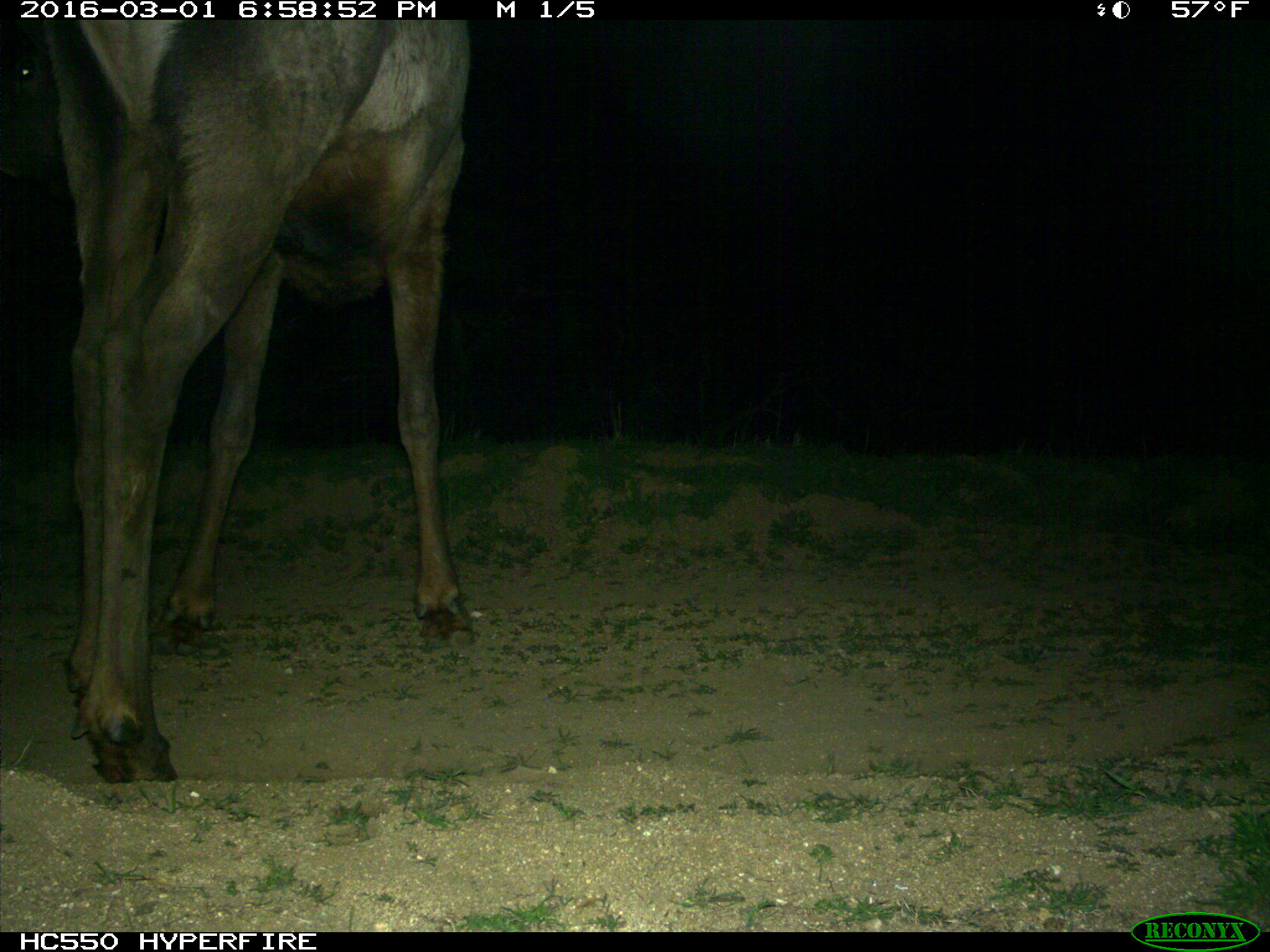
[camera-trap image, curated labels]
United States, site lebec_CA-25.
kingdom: Animalia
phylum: Chordata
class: Mammalia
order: Artiodactyla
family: Cervidae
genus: Cervus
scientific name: Cervus canadensis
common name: elk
Cervus canadensis (elk).